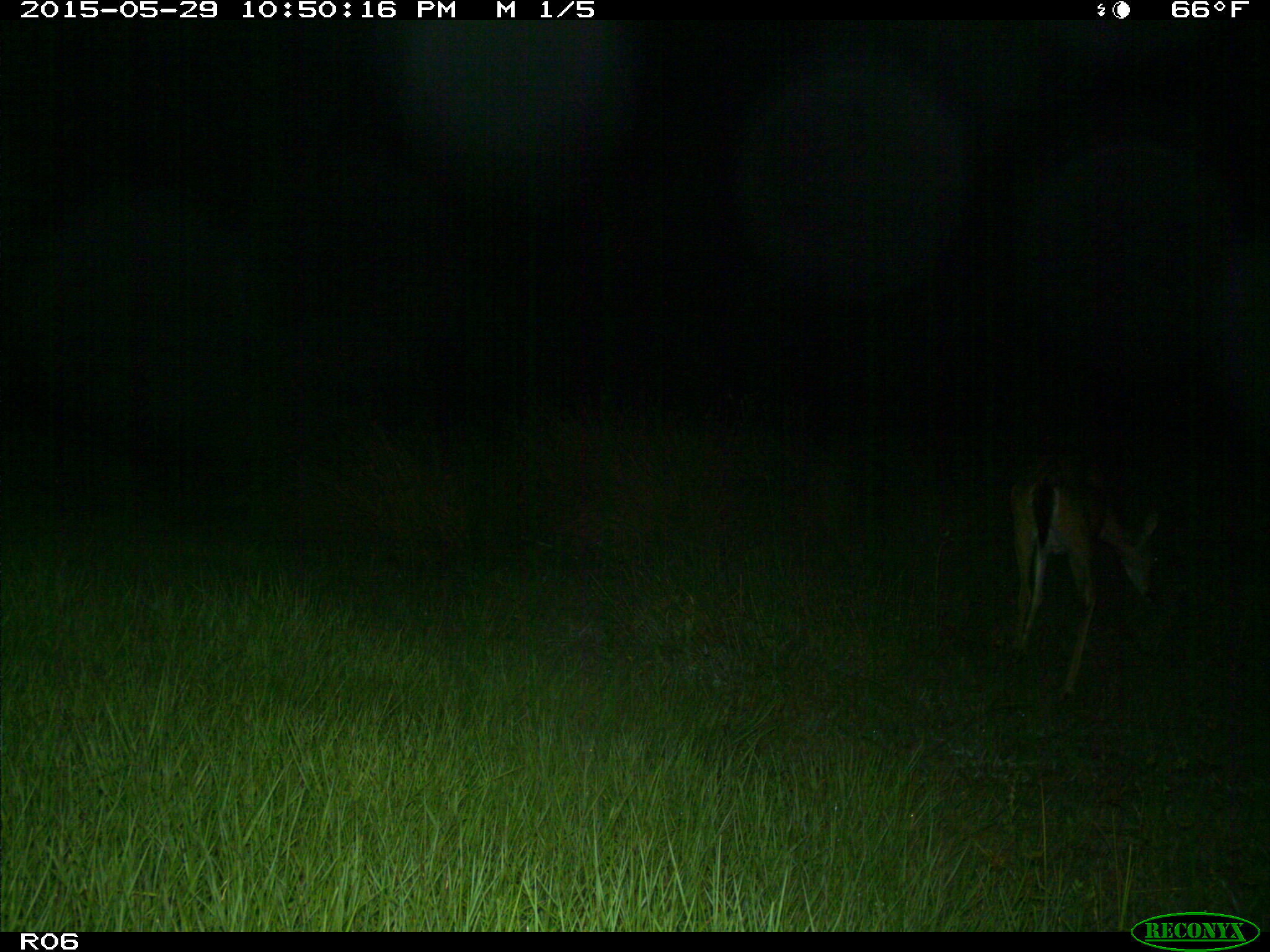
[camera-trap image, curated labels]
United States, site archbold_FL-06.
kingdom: Animalia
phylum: Chordata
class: Mammalia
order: Artiodactyla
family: Cervidae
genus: Odocoileus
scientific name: Odocoileus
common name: deer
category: unidentified deer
Unidentified deer (deer) (Odocoileus).